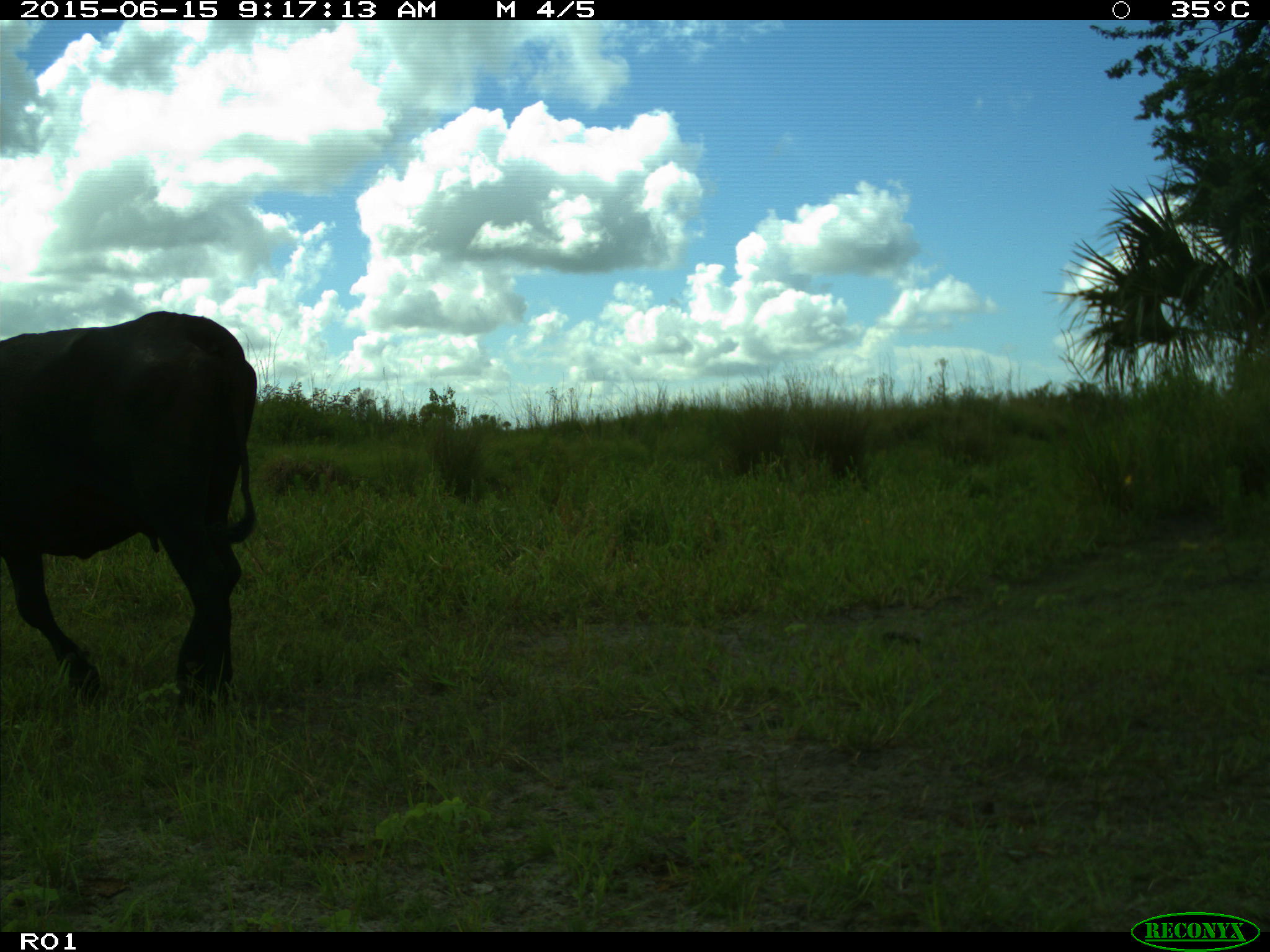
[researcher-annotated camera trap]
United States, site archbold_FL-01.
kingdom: Animalia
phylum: Chordata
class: Mammalia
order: Artiodactyla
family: Bovidae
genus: Bos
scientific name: Bos taurus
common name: domestic cow